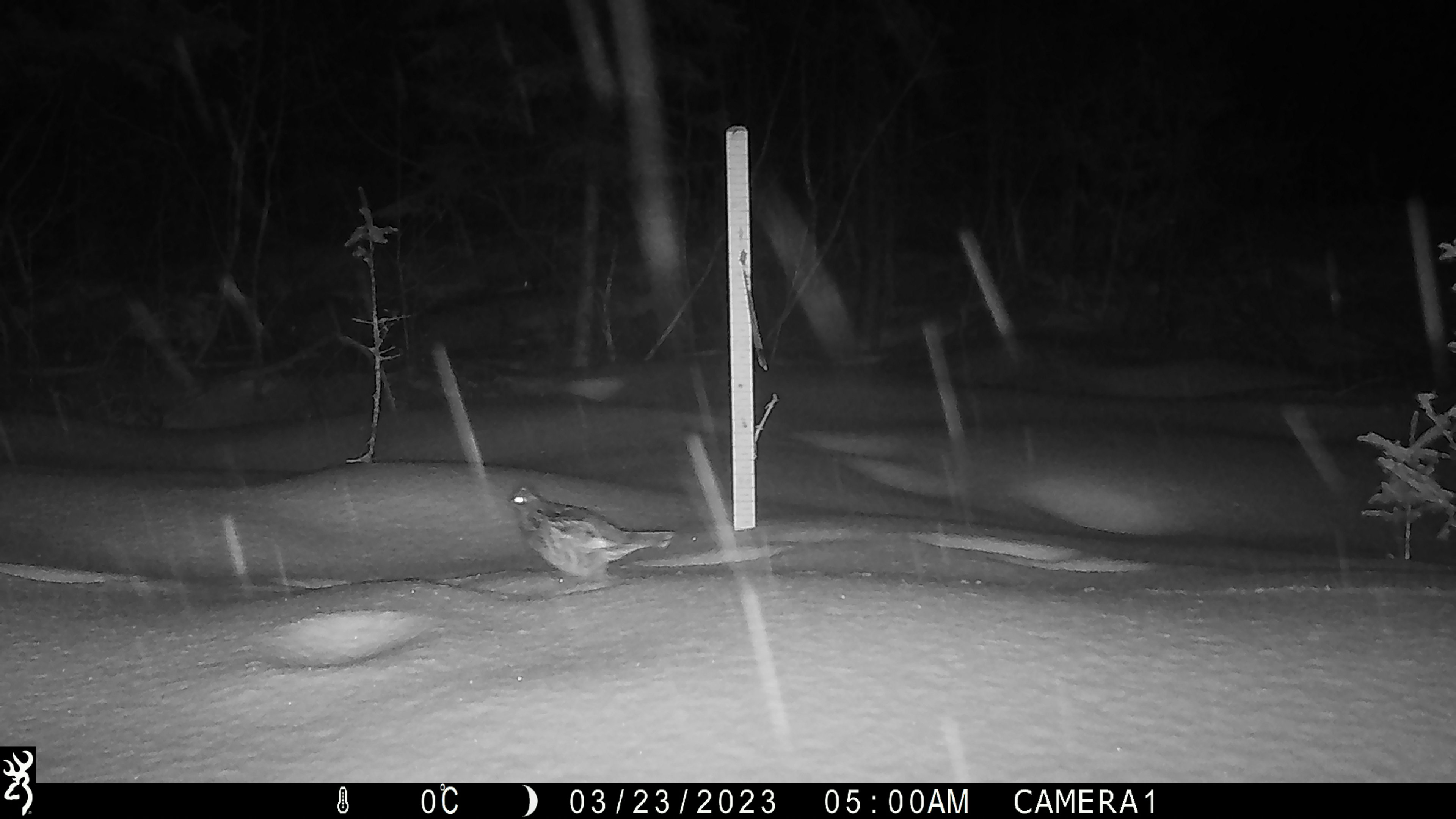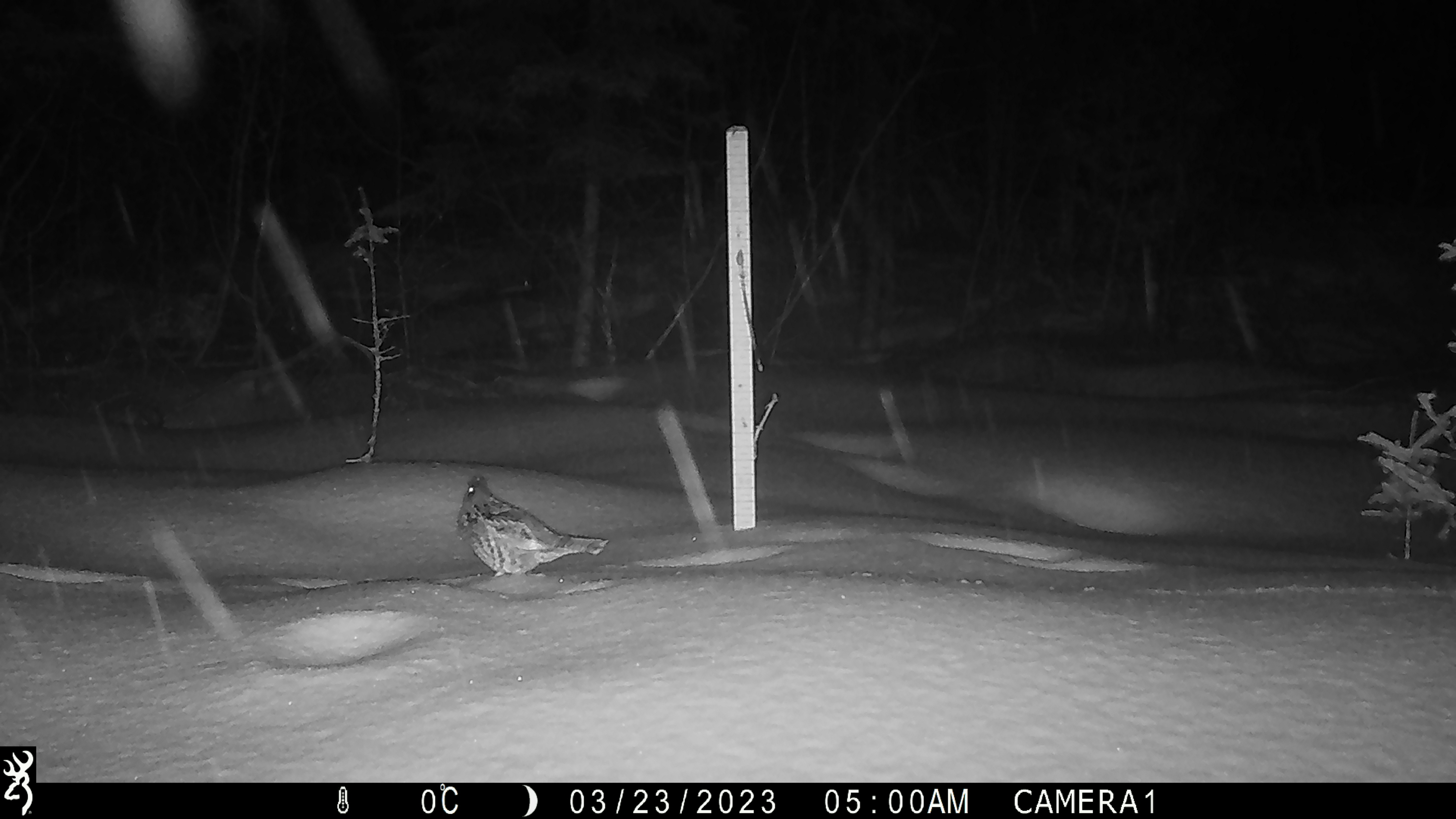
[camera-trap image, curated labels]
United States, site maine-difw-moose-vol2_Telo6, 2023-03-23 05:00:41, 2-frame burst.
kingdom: Animalia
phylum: Chordata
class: Aves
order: Galliformes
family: Phasianidae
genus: Bonasa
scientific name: Bonasa umbellus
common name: ruffed grouse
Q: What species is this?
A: Ruffed grouse (Bonasa umbellus).